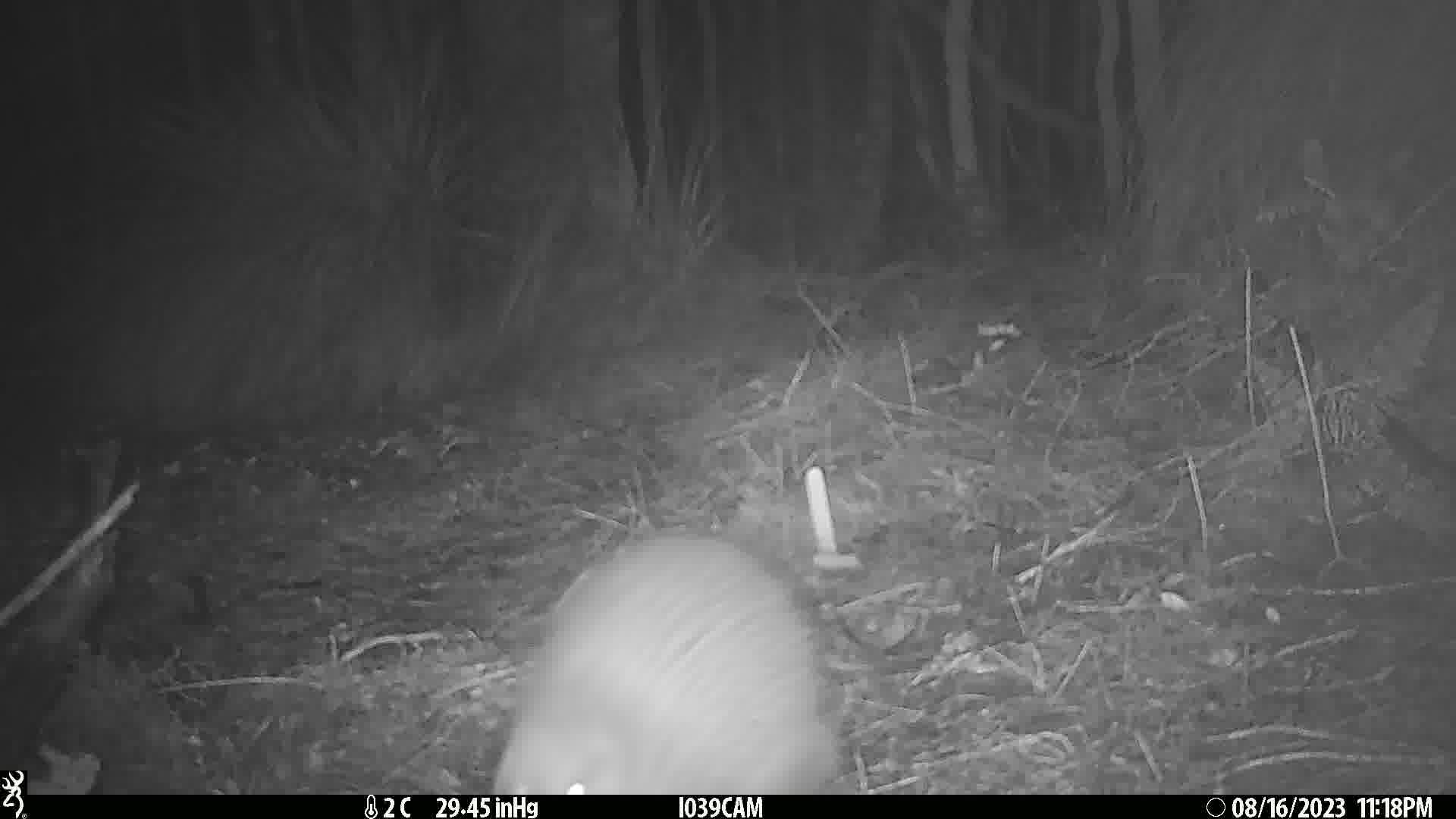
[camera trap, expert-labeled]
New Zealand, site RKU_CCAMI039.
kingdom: Animalia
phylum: Chordata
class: Aves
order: Apterygiformes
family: Apterygidae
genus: Apteryx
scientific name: Apteryx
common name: kiwi